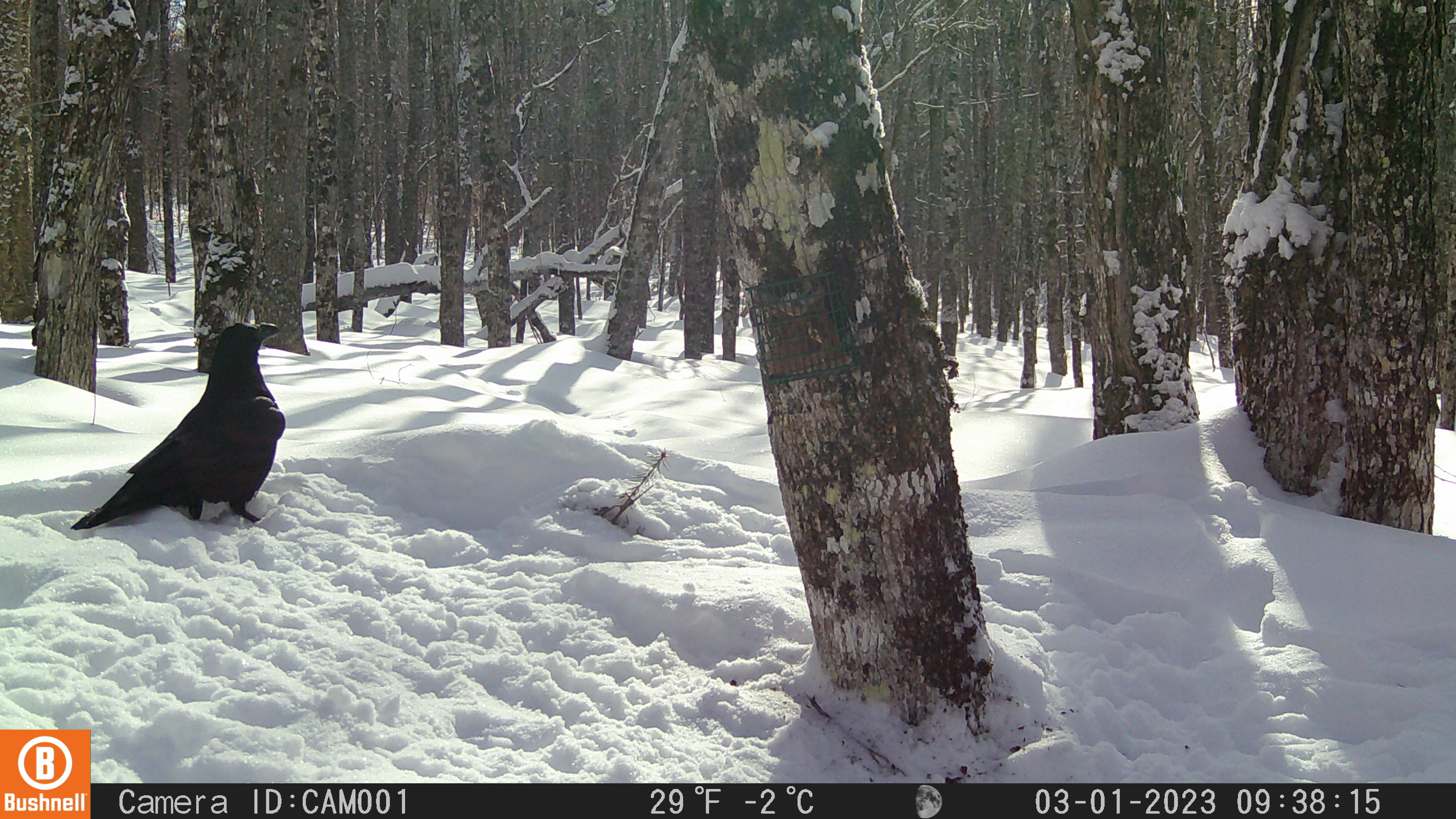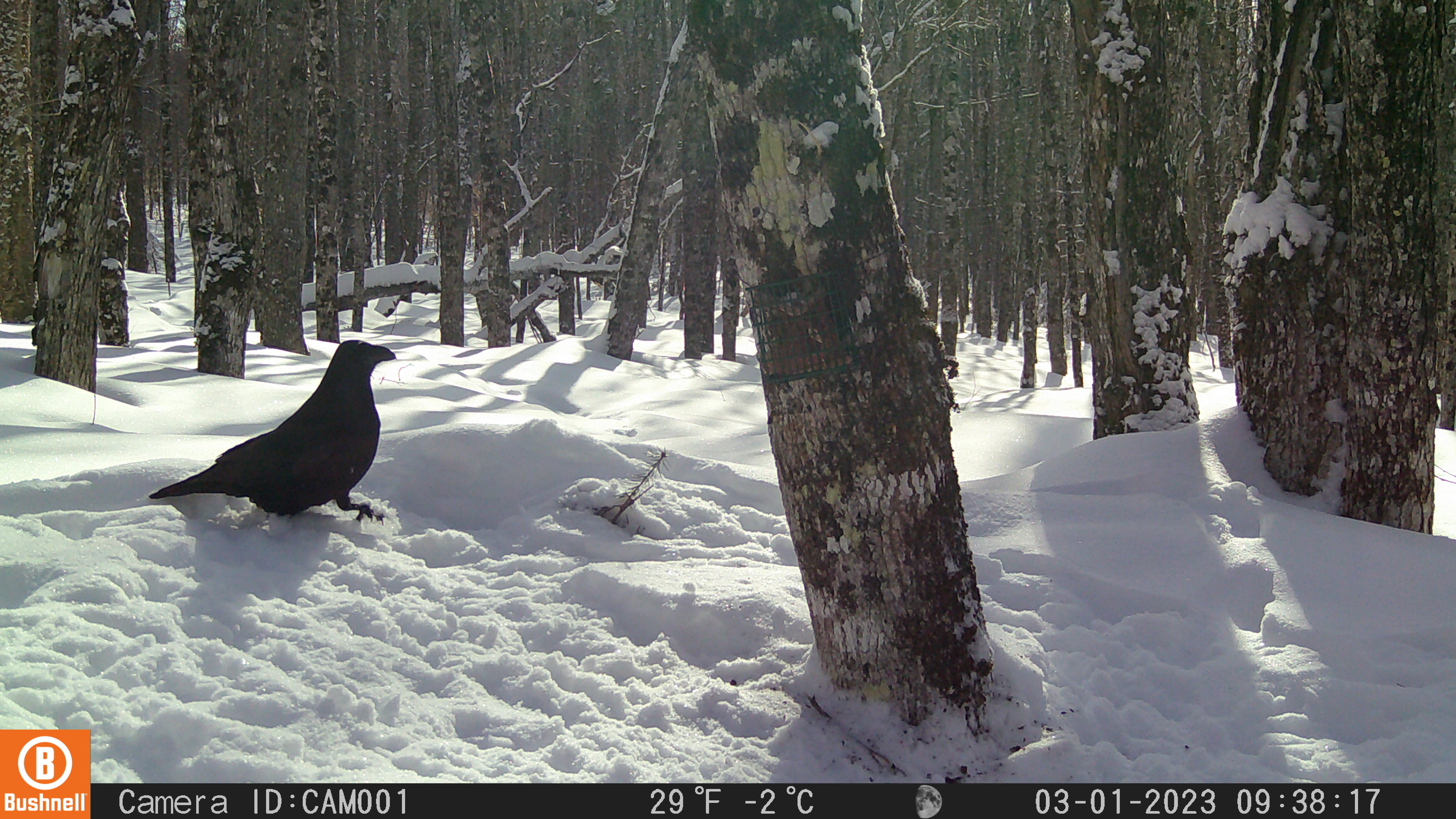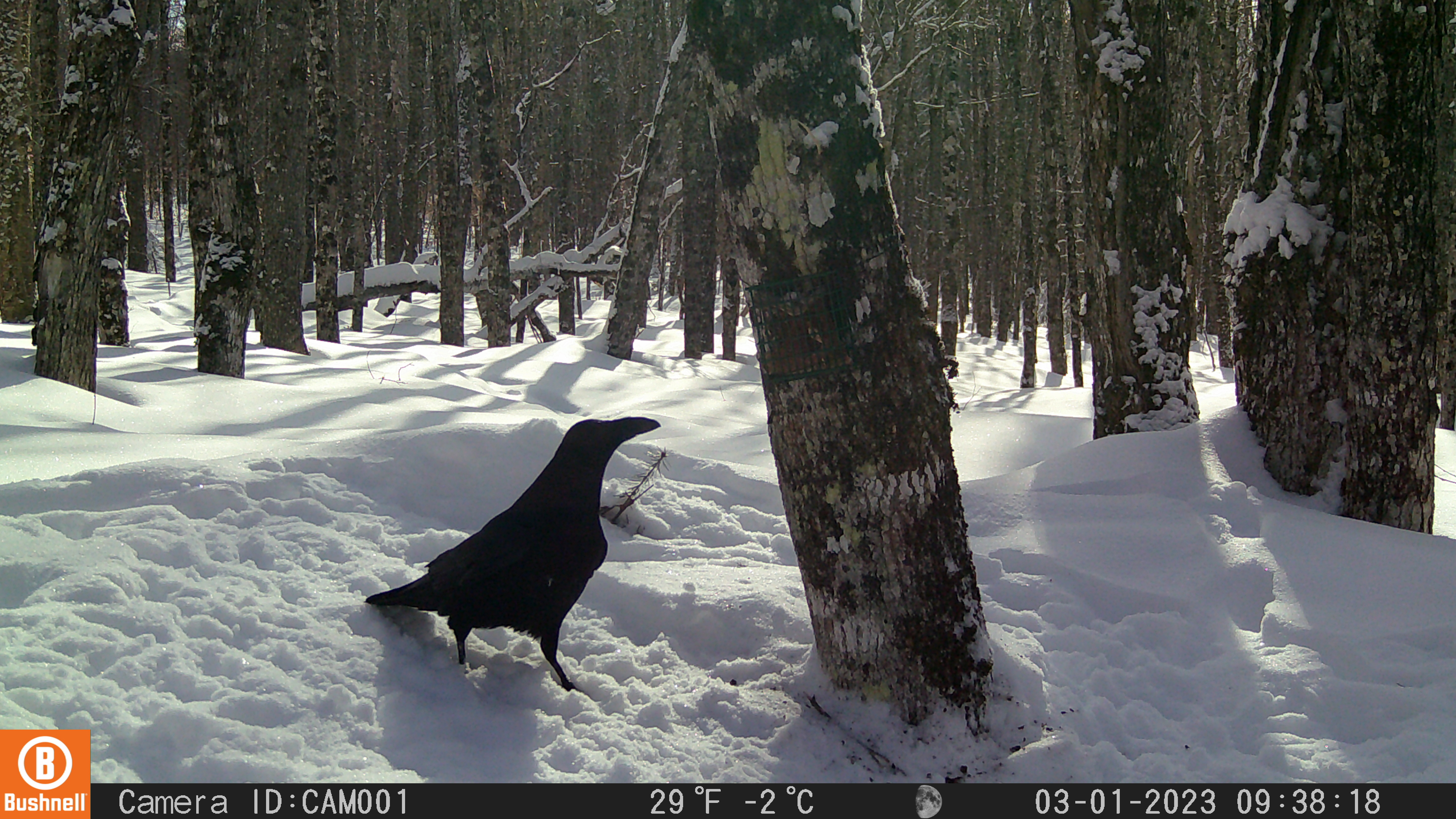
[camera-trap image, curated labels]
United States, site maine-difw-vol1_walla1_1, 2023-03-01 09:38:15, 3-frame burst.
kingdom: Animalia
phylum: Chordata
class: Aves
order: Passeriformes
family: Corvidae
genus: Corvus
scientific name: Corvus corax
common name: common raven